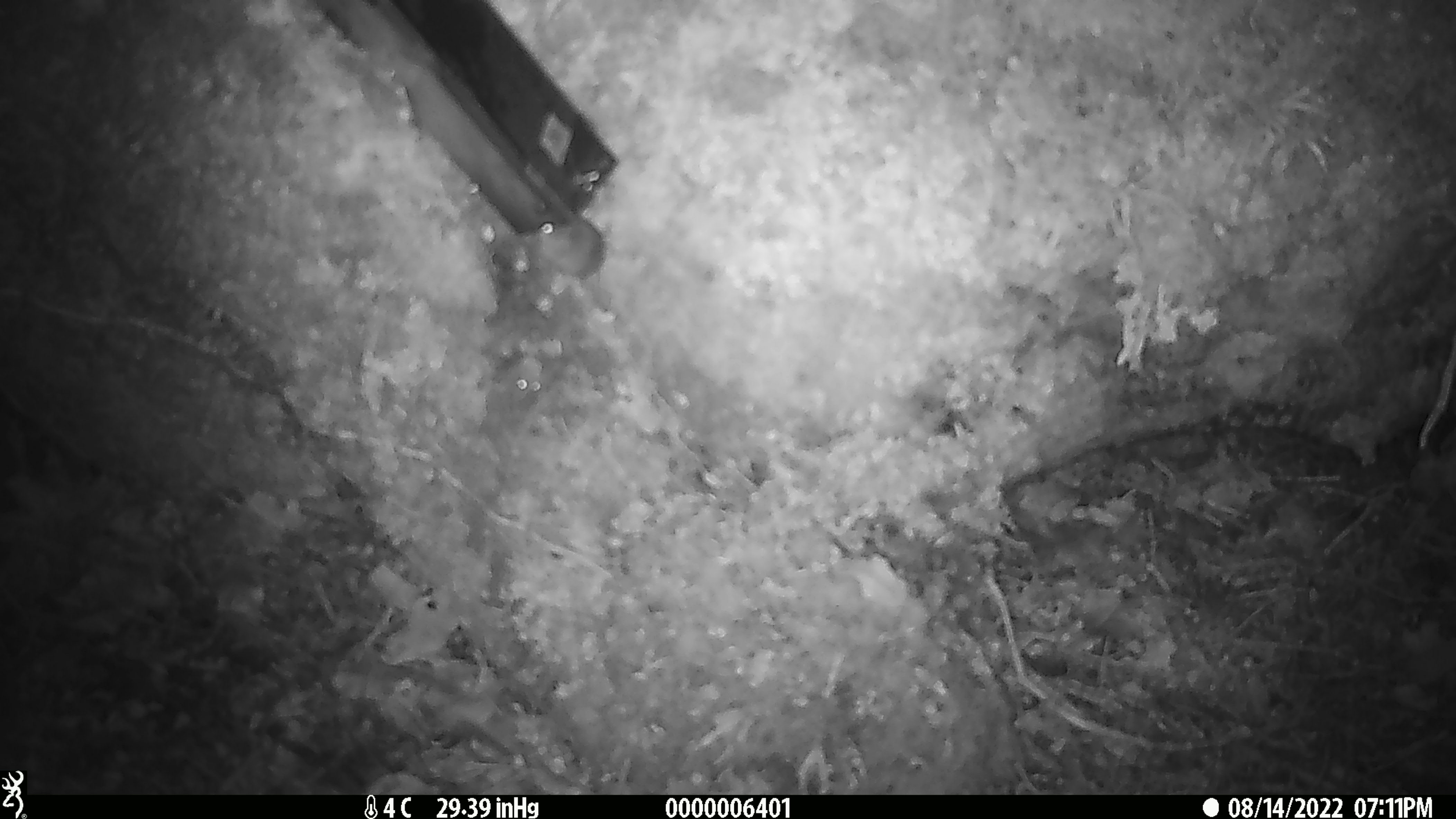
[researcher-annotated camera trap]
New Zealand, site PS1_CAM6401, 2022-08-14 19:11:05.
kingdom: Animalia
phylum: Chordata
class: Mammalia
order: Rodentia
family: Muridae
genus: Mus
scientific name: Mus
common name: mouse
Mouse (Mus).